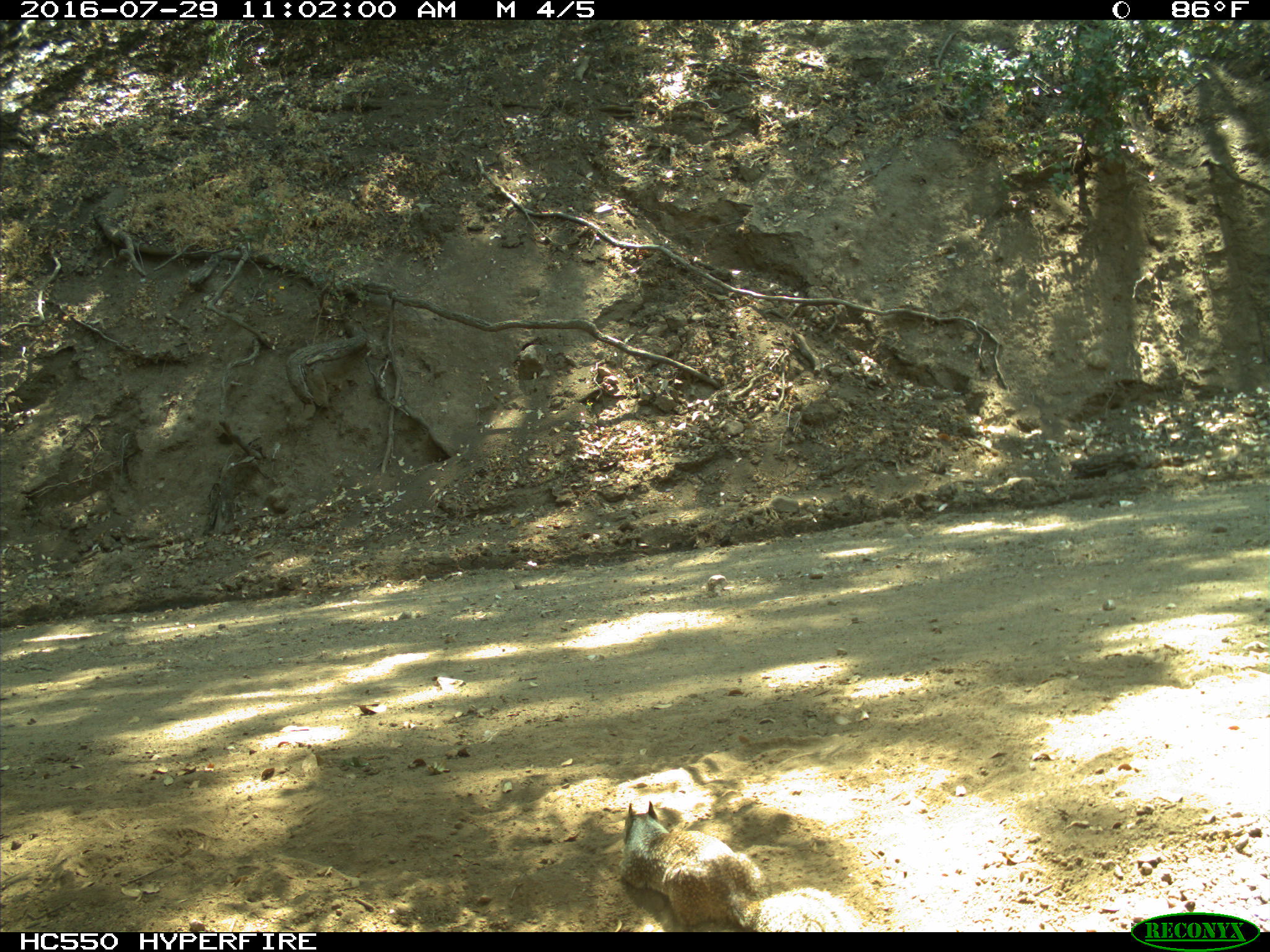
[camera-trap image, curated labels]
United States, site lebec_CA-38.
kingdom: Animalia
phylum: Chordata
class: Mammalia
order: Rodentia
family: Sciuridae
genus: Otospermophilus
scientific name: Otospermophilus beecheyi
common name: california ground squirrel